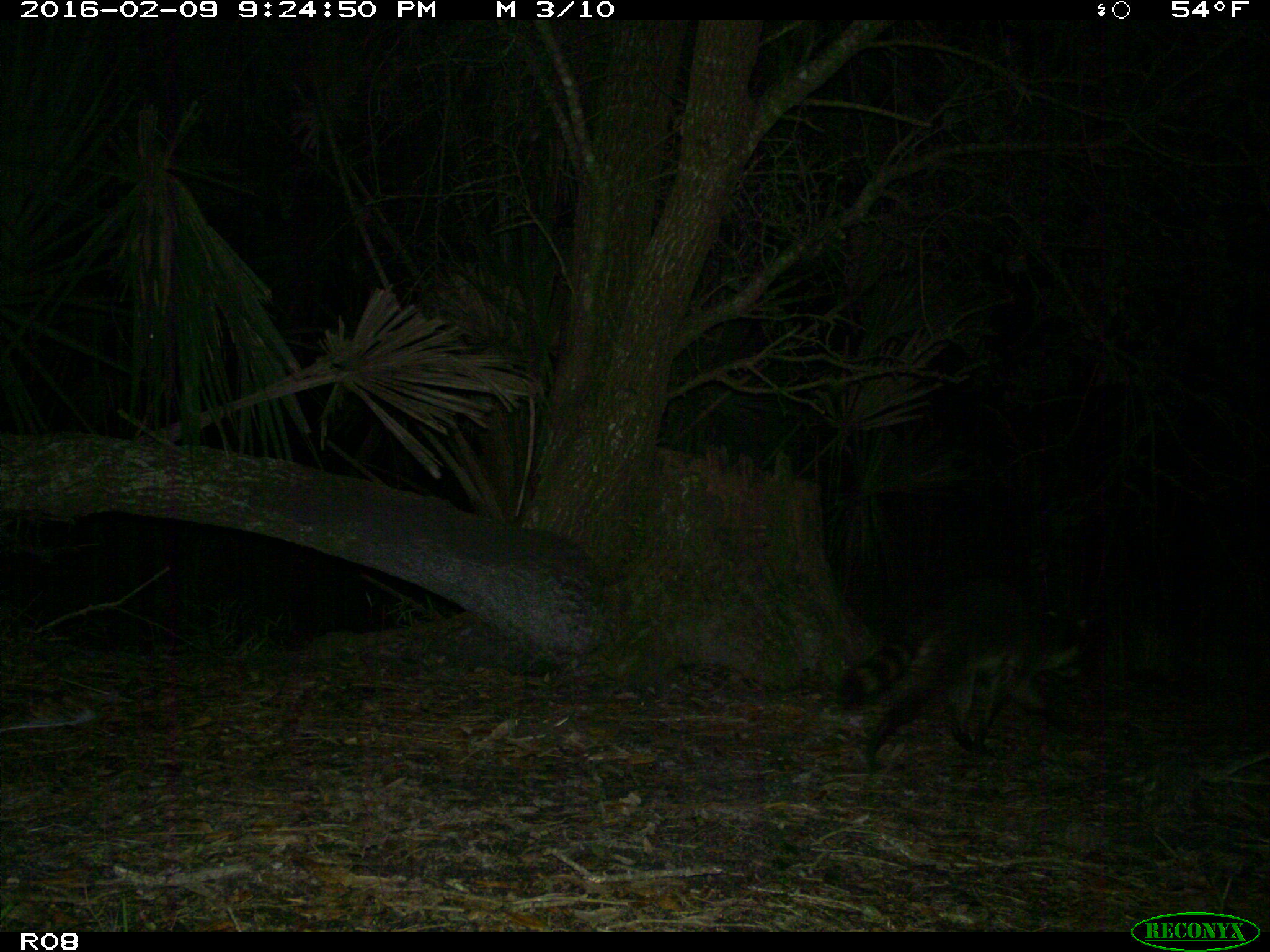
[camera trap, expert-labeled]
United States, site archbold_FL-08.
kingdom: Animalia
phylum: Chordata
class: Mammalia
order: Carnivora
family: Procyonidae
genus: Procyon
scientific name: Procyon lotor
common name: common raccoon